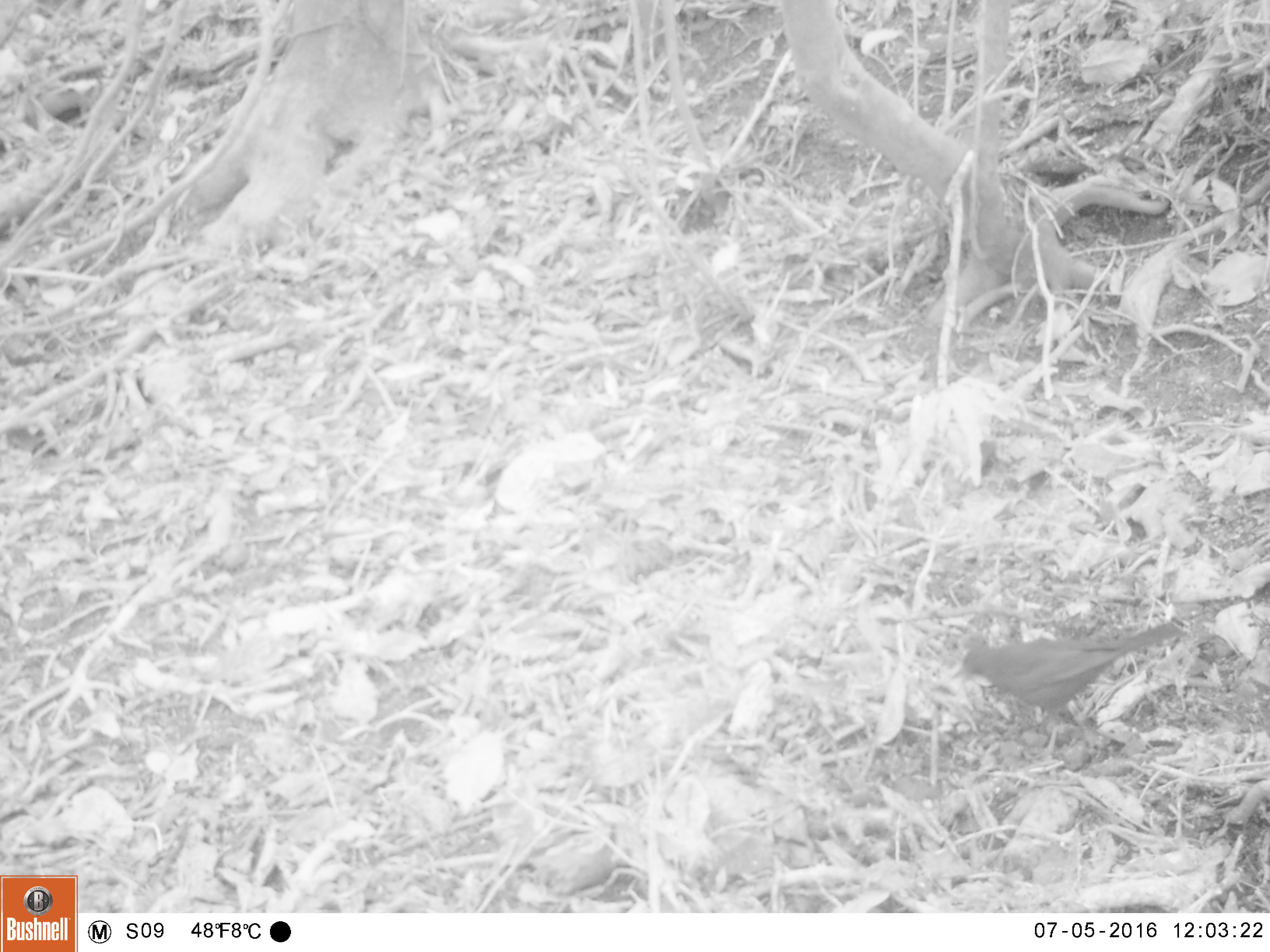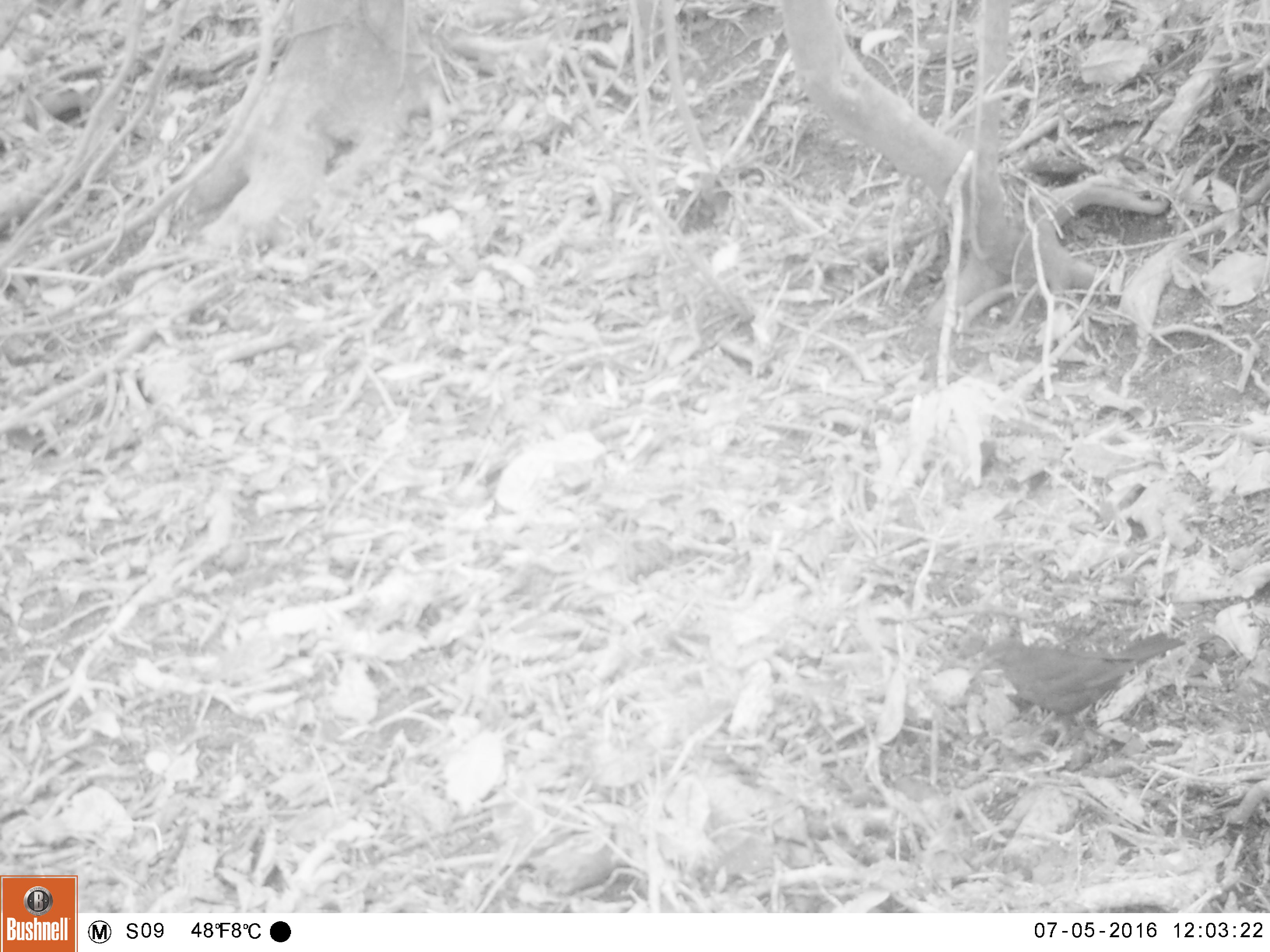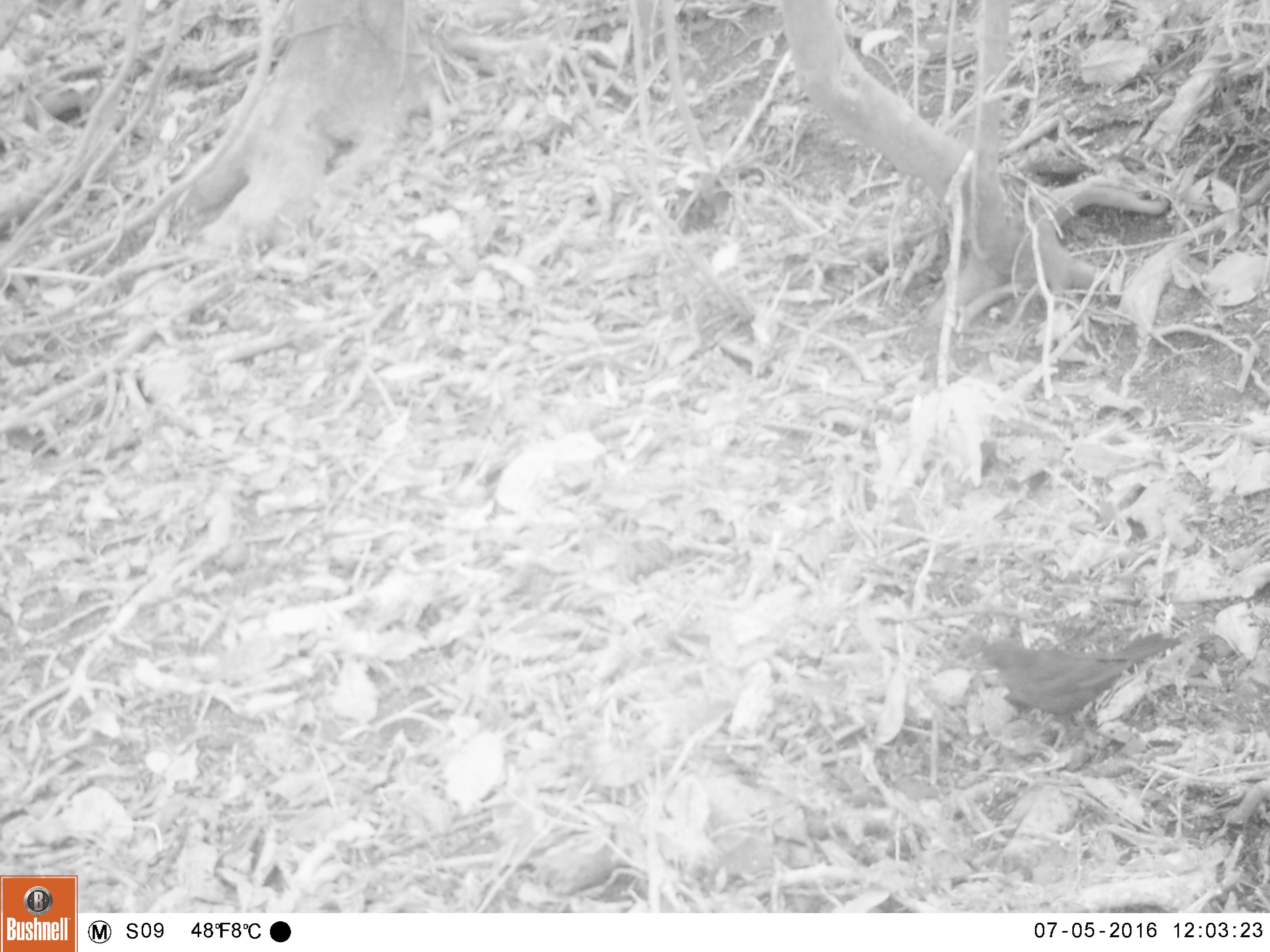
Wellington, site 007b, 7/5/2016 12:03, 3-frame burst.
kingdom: Animalia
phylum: Chordata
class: Aves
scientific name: Aves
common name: bird